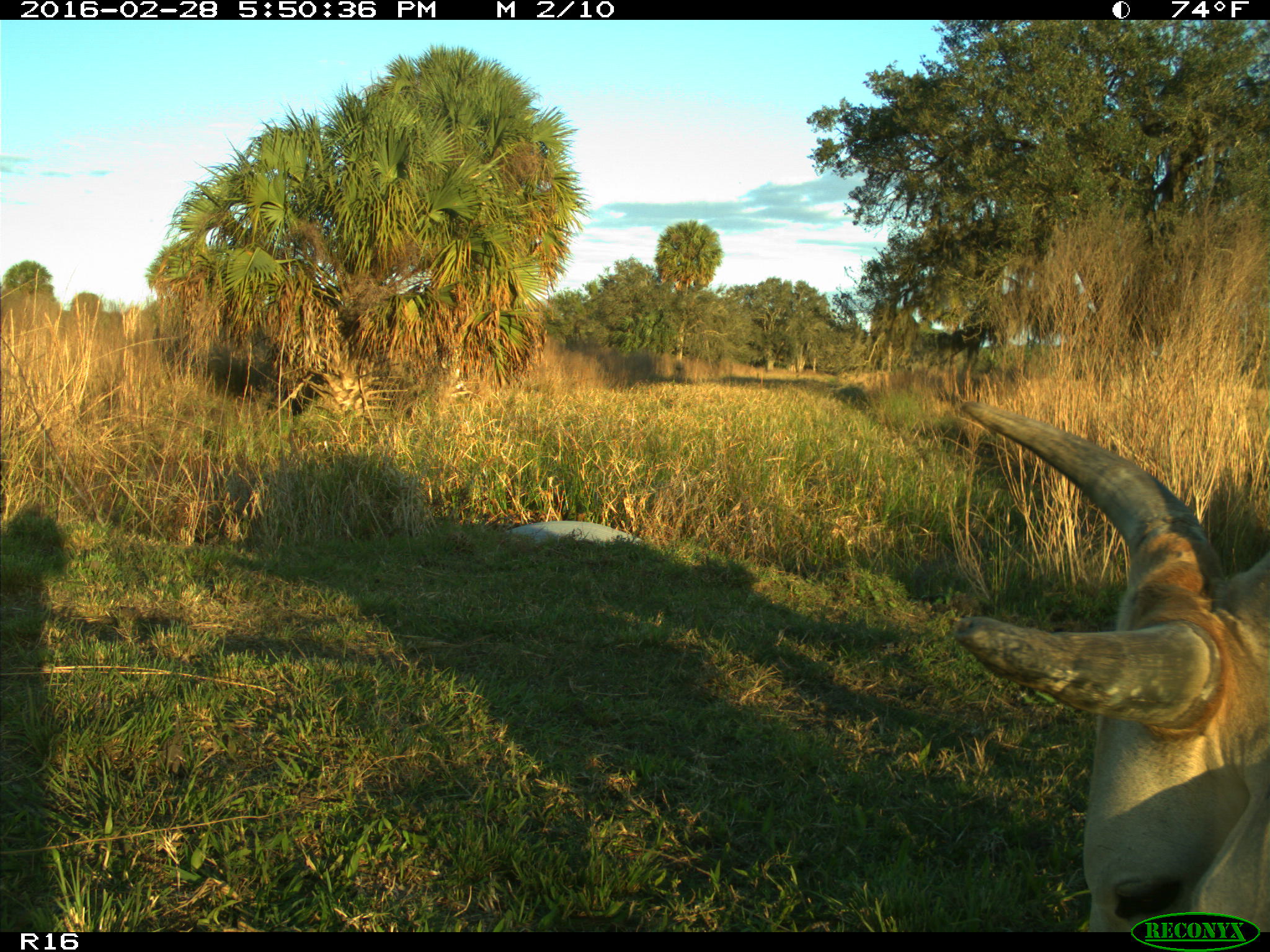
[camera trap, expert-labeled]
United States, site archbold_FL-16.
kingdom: Animalia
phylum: Chordata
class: Mammalia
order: Artiodactyla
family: Bovidae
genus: Bos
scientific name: Bos taurus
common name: domestic cow